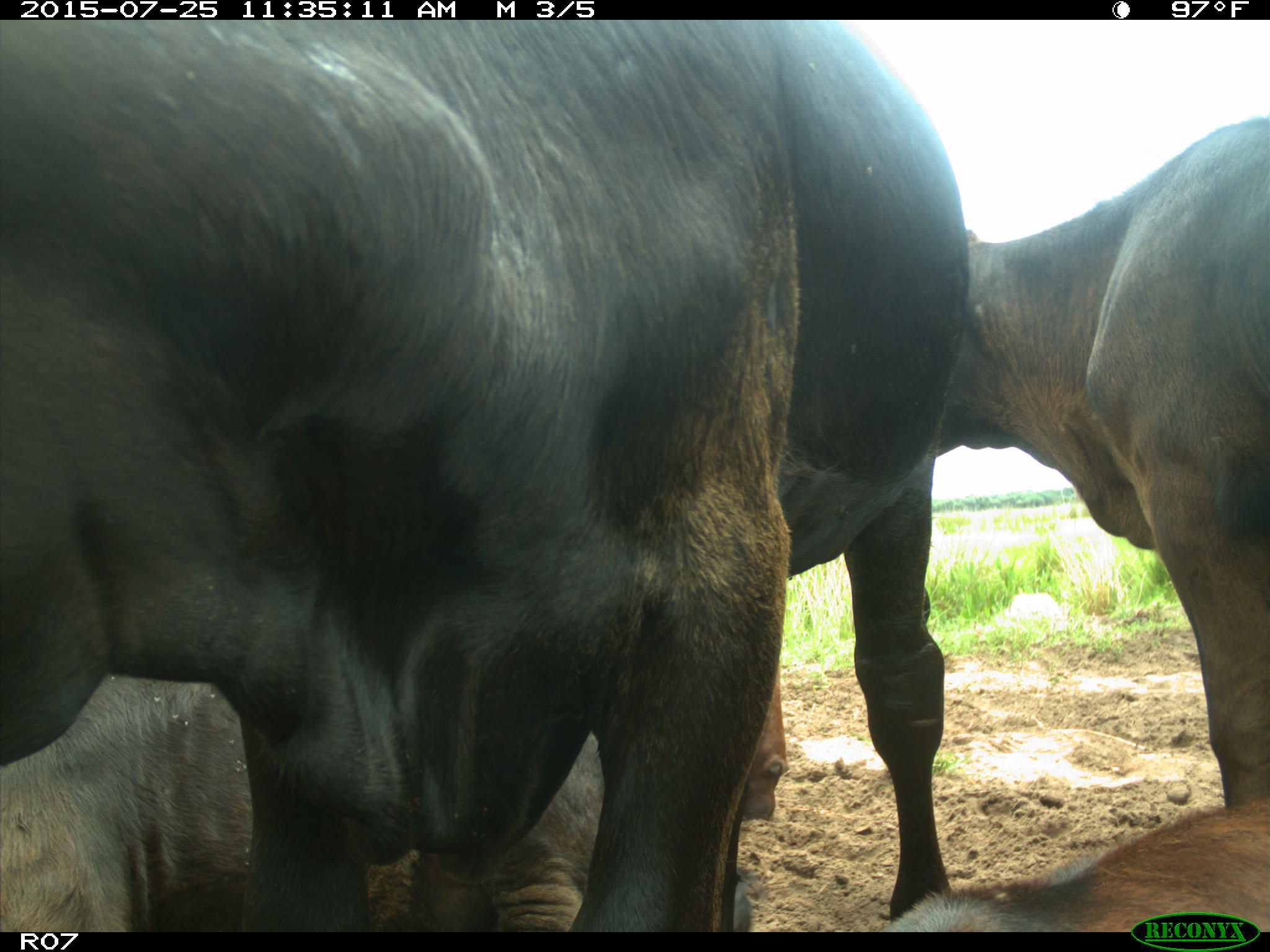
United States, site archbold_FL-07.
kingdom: Animalia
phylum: Chordata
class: Mammalia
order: Artiodactyla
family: Bovidae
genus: Bos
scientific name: Bos taurus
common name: domestic cow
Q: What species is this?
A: Bos taurus (domestic cow).